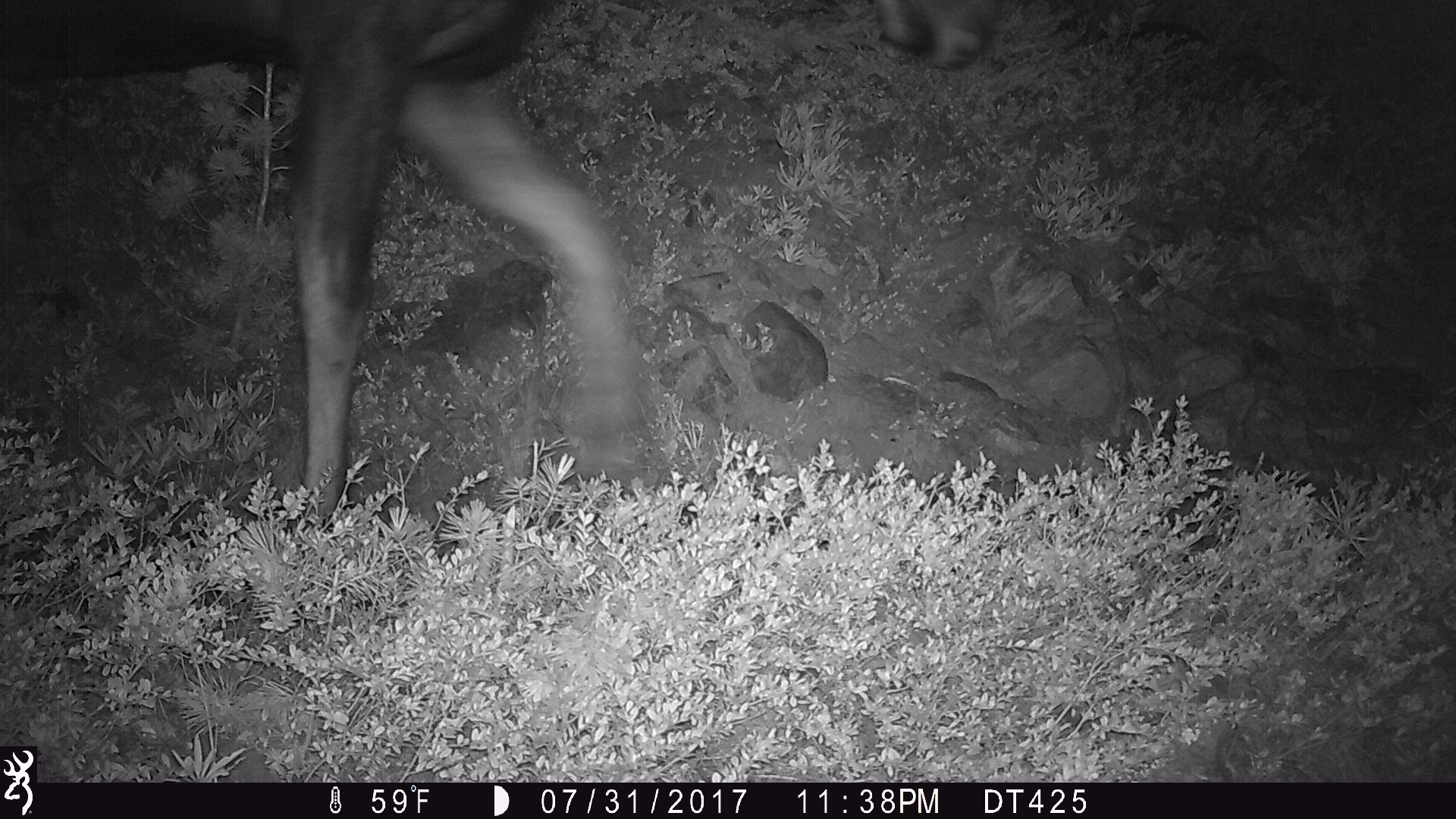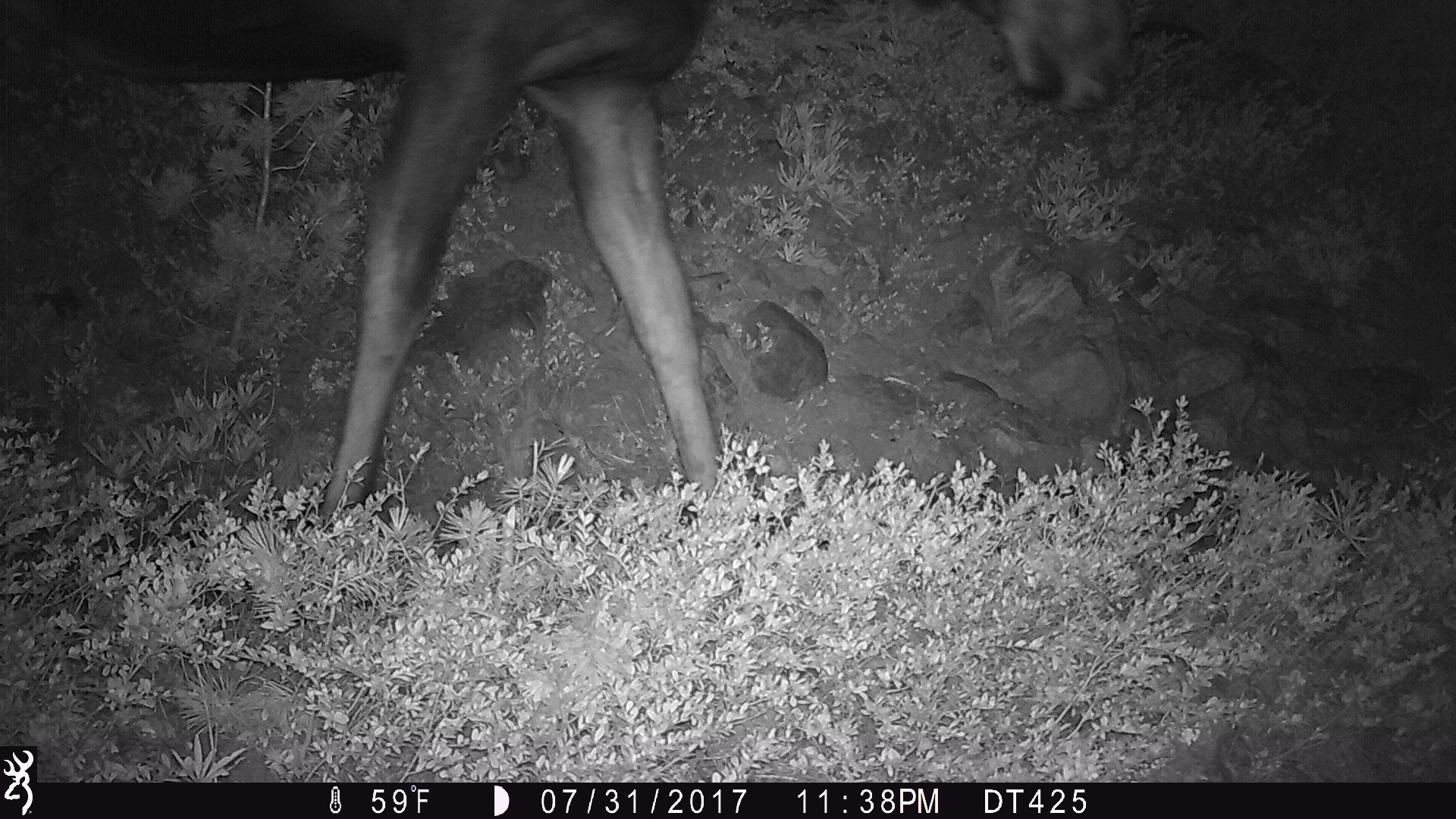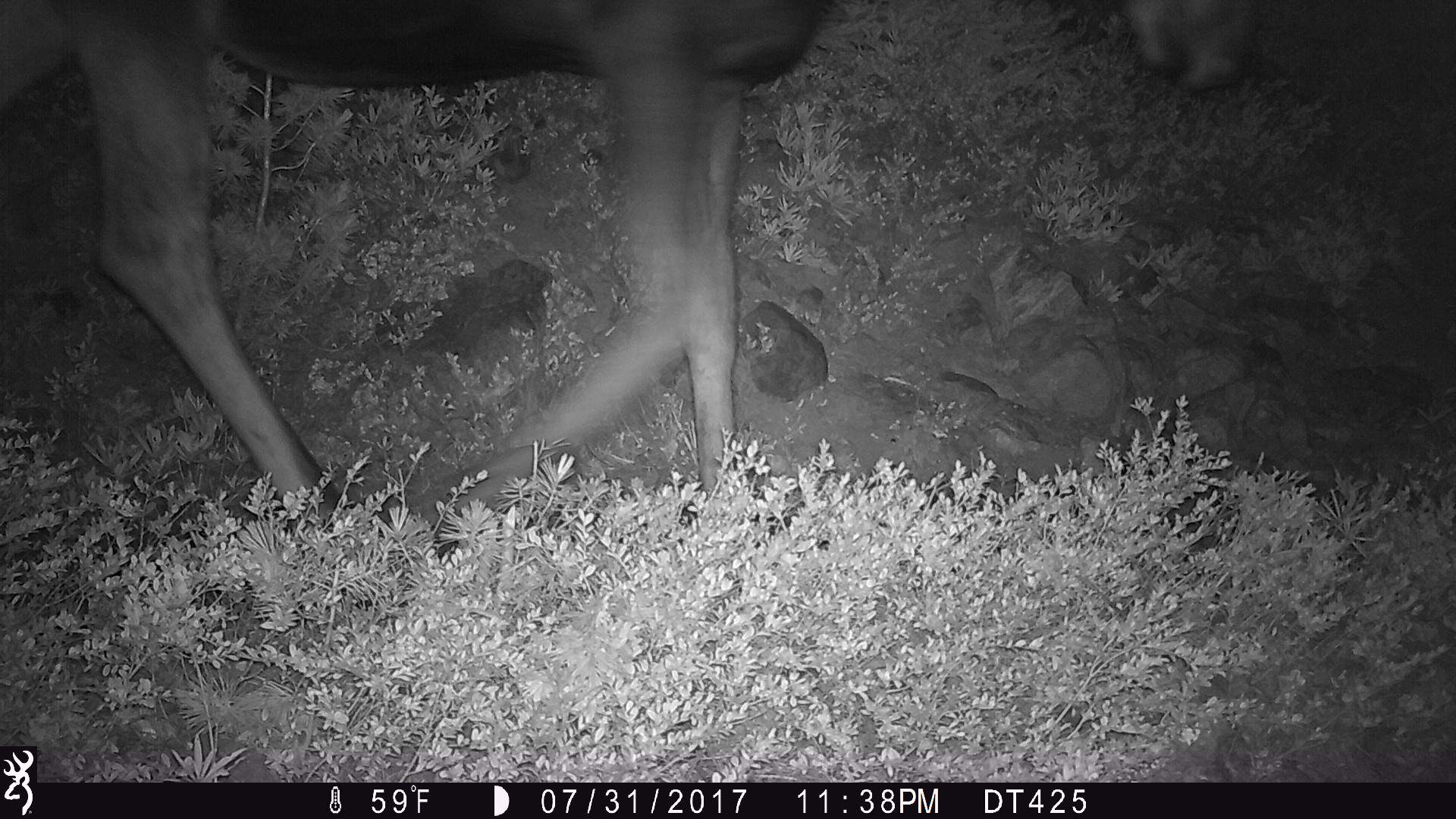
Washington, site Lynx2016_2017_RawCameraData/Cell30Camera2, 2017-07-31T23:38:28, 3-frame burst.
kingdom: Animalia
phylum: Chordata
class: Mammalia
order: Artiodactyla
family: Cervidae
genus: Alces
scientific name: Alces alces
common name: moose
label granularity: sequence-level